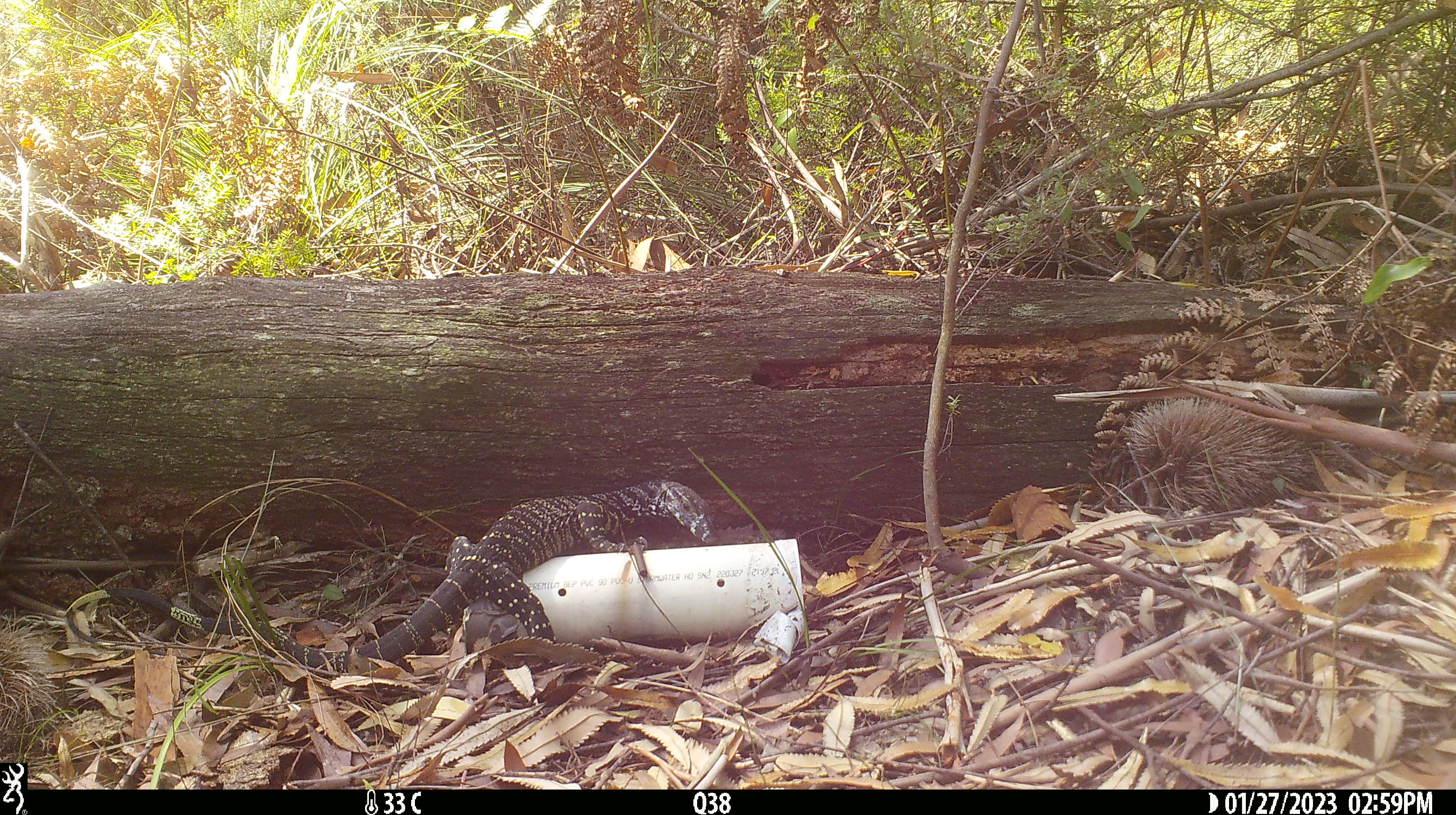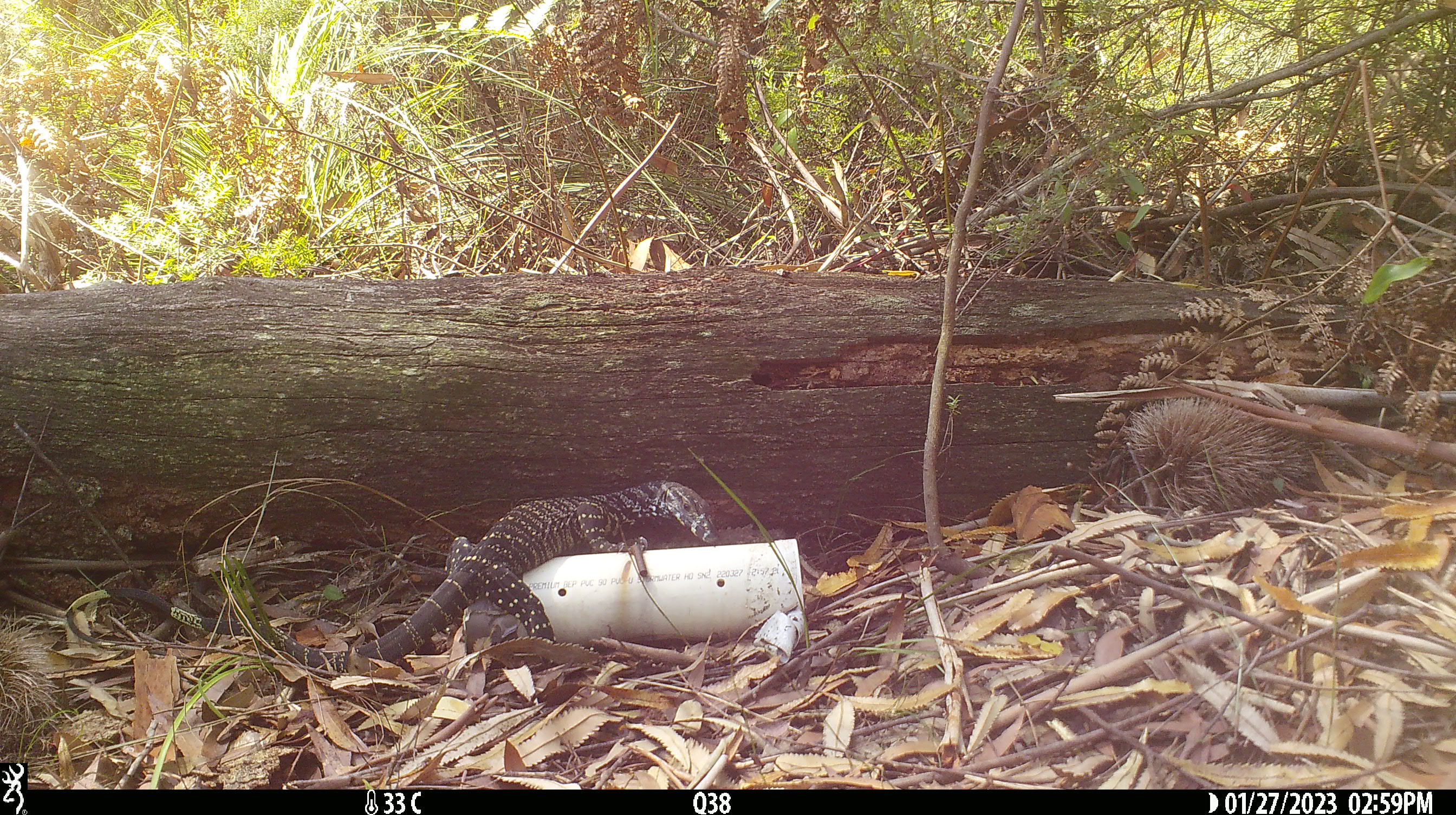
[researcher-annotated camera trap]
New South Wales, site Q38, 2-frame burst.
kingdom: Animalia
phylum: Chordata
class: Reptilia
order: Squamata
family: Varanidae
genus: Varanus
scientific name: Varanus varius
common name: lace monitor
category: goanna